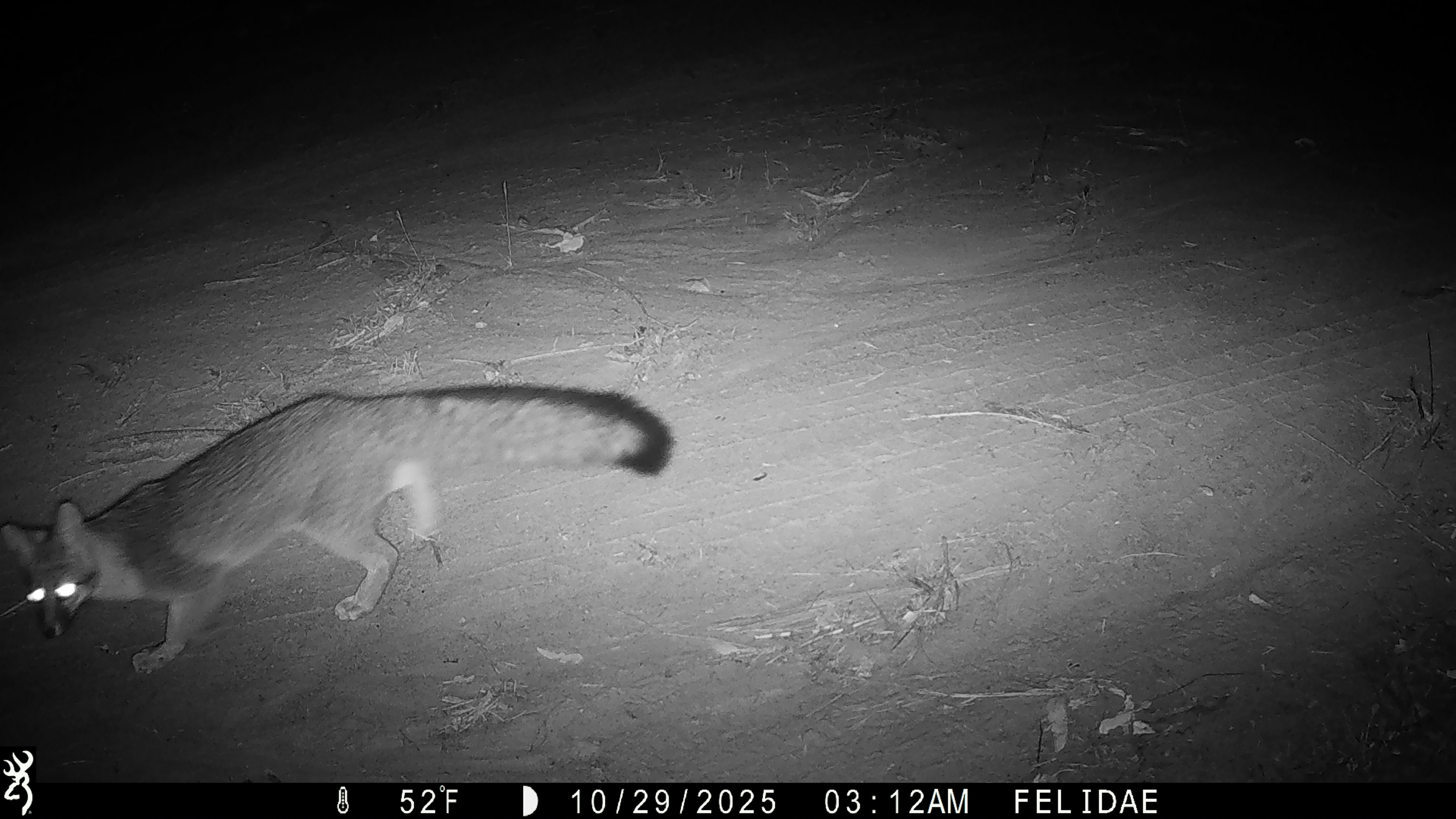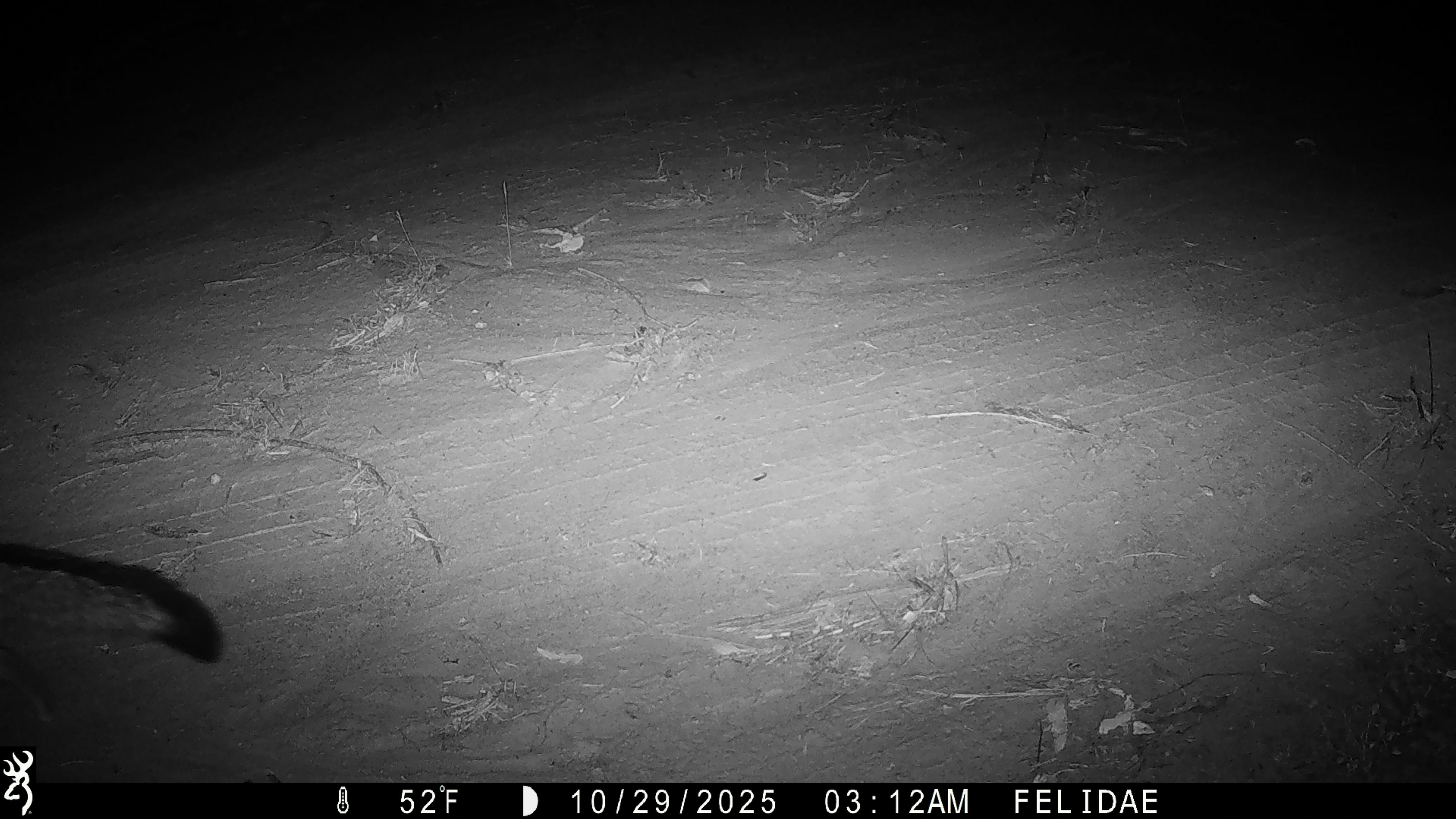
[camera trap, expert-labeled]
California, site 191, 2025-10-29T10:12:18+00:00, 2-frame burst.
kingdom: Animalia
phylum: Chordata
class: Mammalia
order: Carnivora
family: Canidae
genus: Urocyon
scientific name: Urocyon cinereoargenteus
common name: gray fox